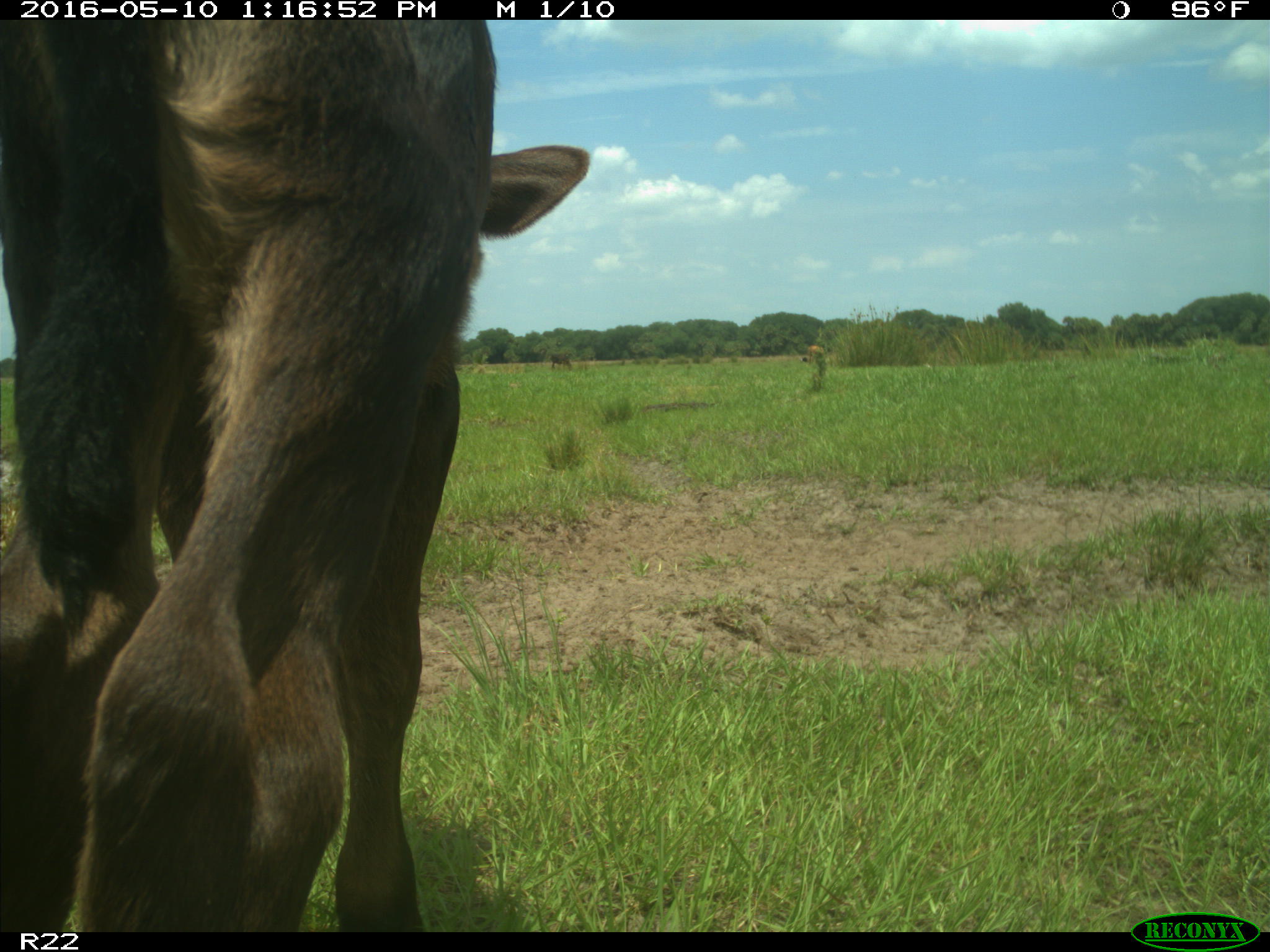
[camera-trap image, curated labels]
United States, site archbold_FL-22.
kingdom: Animalia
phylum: Chordata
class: Mammalia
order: Artiodactyla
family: Bovidae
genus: Bos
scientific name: Bos taurus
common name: domestic cow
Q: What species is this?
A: Bos taurus (domestic cow).